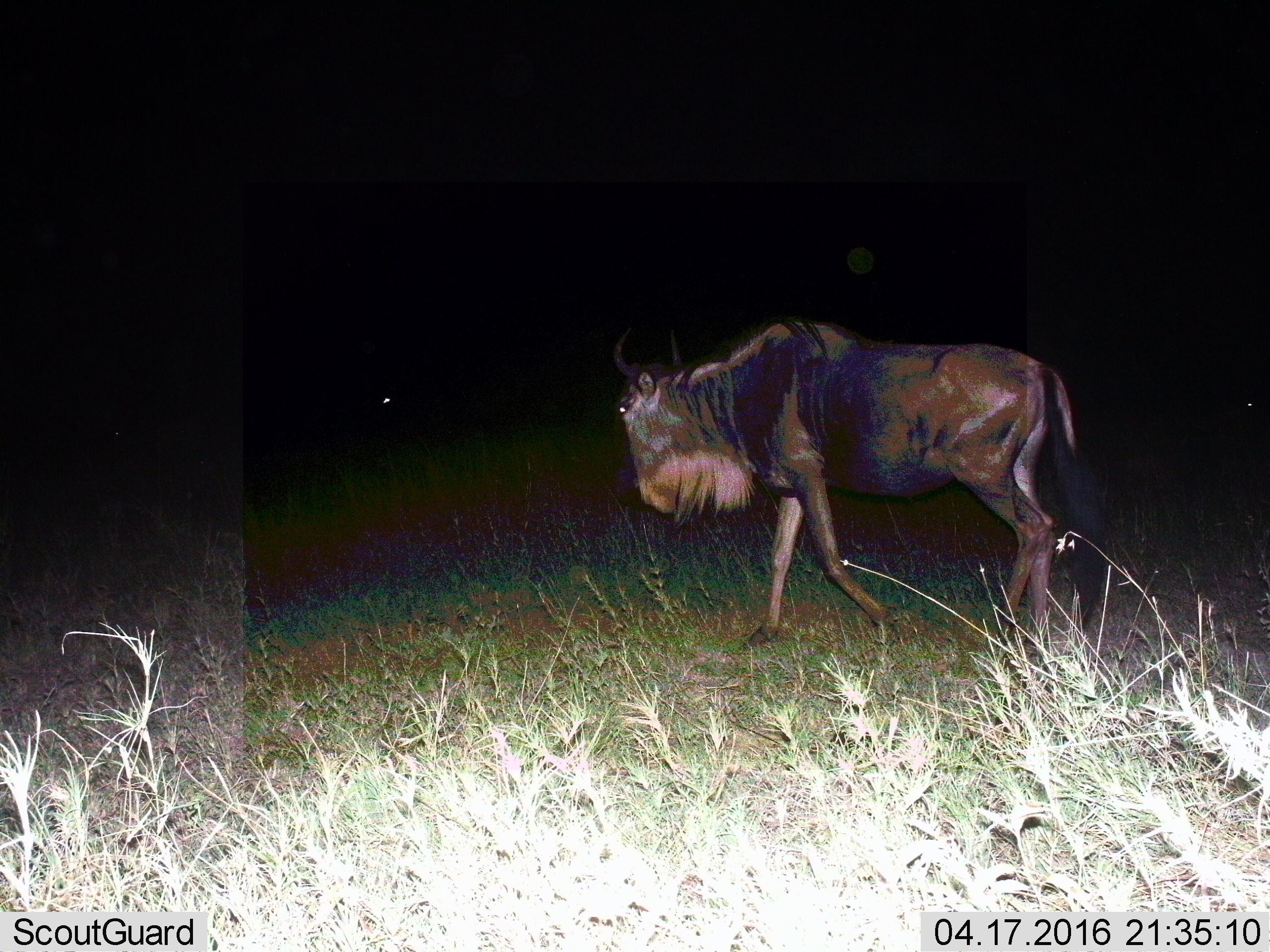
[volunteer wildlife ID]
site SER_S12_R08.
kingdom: Animalia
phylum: Chordata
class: Mammalia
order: Artiodactyla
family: Bovidae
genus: Connochaetes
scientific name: Connochaetes taurinus taurinus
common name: blue wildebeest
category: wildebeestblue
Wildebeestblue (blue wildebeest) (Connochaetes taurinus taurinus), count 1. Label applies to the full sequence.